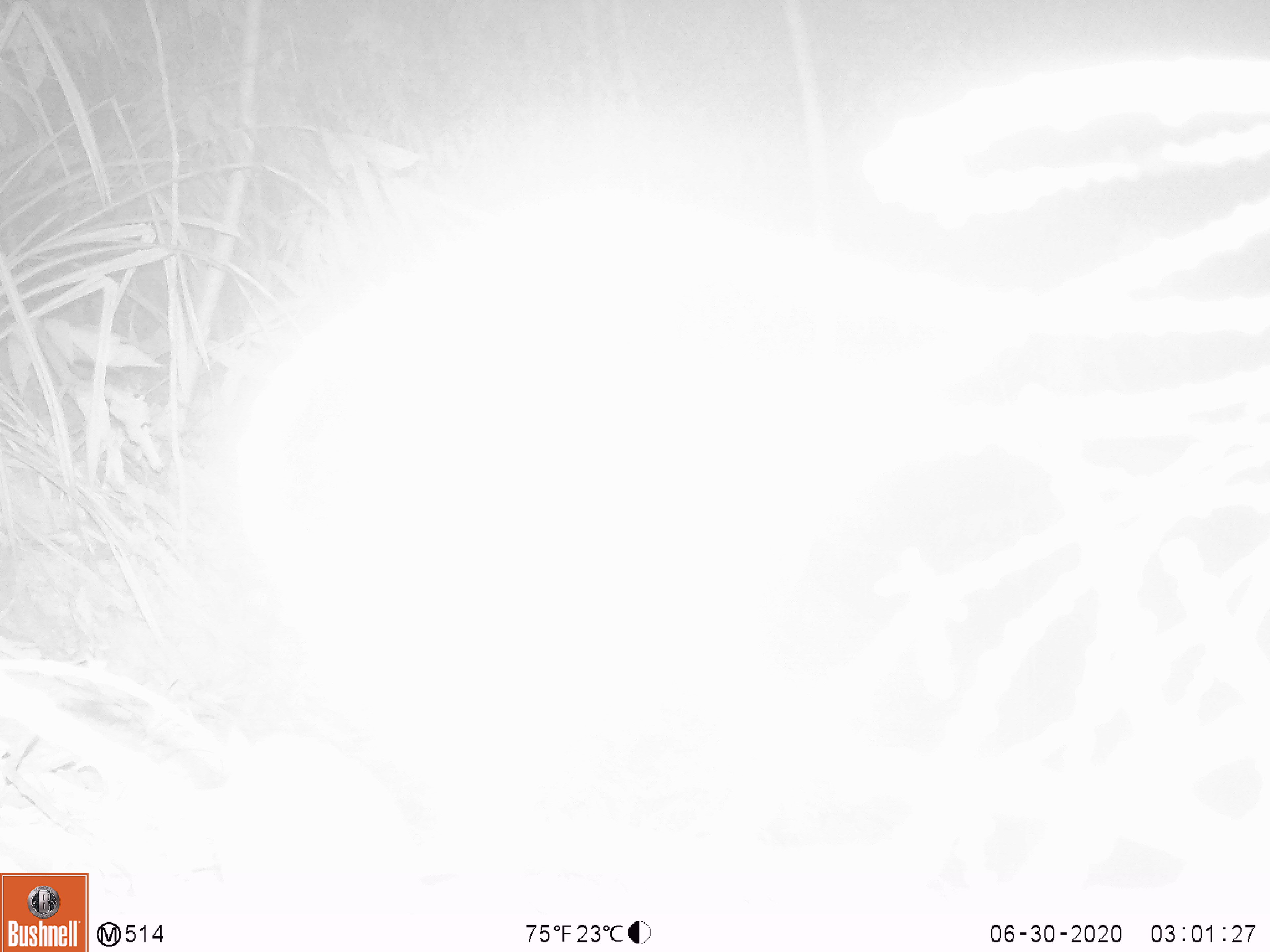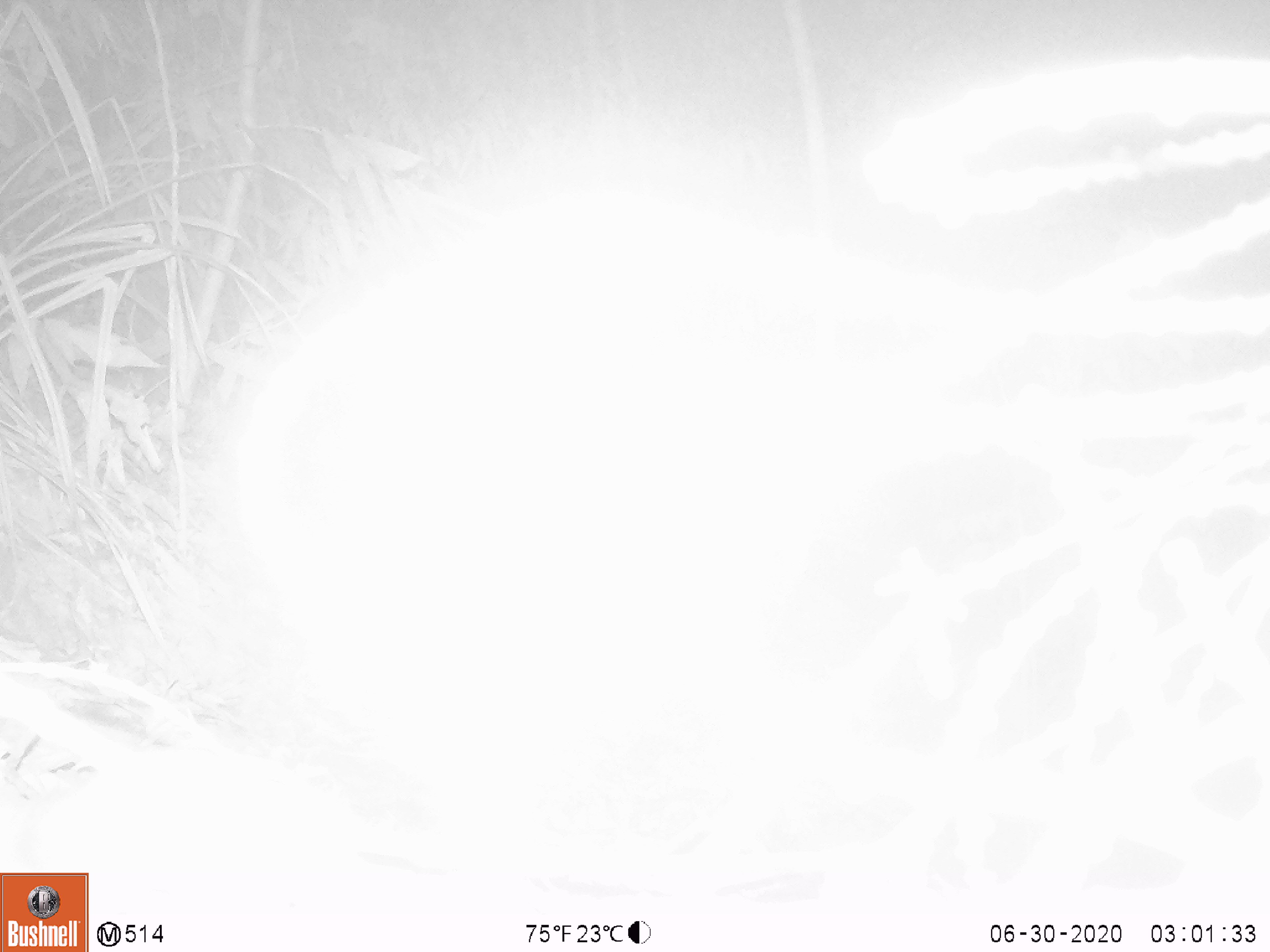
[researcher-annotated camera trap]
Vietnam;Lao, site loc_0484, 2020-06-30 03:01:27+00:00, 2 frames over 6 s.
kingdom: Animalia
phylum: Chordata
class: Mammalia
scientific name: Mammalia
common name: mammal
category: unidentified small mammal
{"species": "unidentified small mammal (mammal) (Mammalia)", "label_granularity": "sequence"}